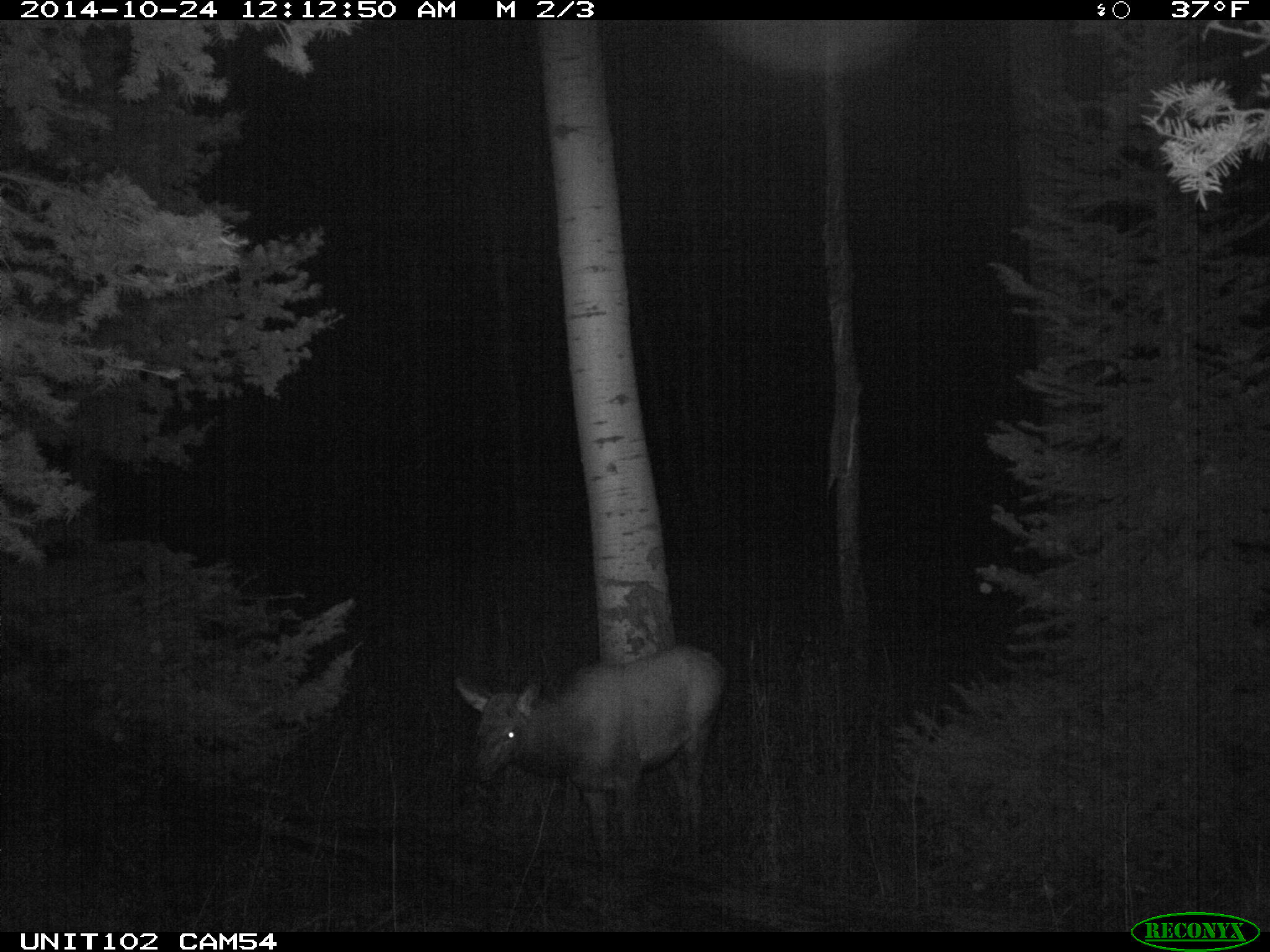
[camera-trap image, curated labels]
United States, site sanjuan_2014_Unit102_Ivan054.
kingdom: Animalia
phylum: Chordata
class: Mammalia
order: Artiodactyla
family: Cervidae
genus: Cervus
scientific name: Cervus elaphus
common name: red deer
Cervus elaphus (red deer).